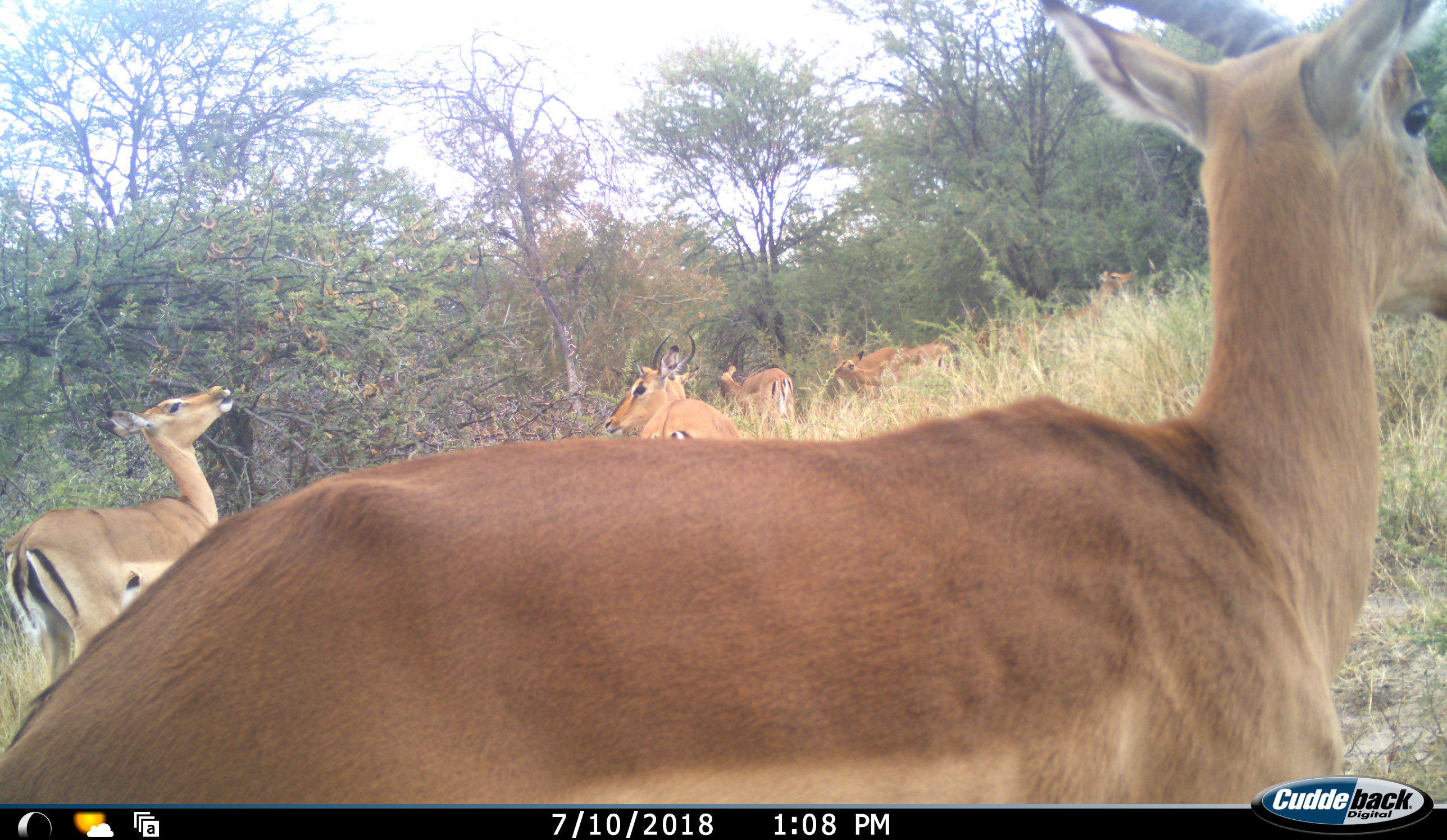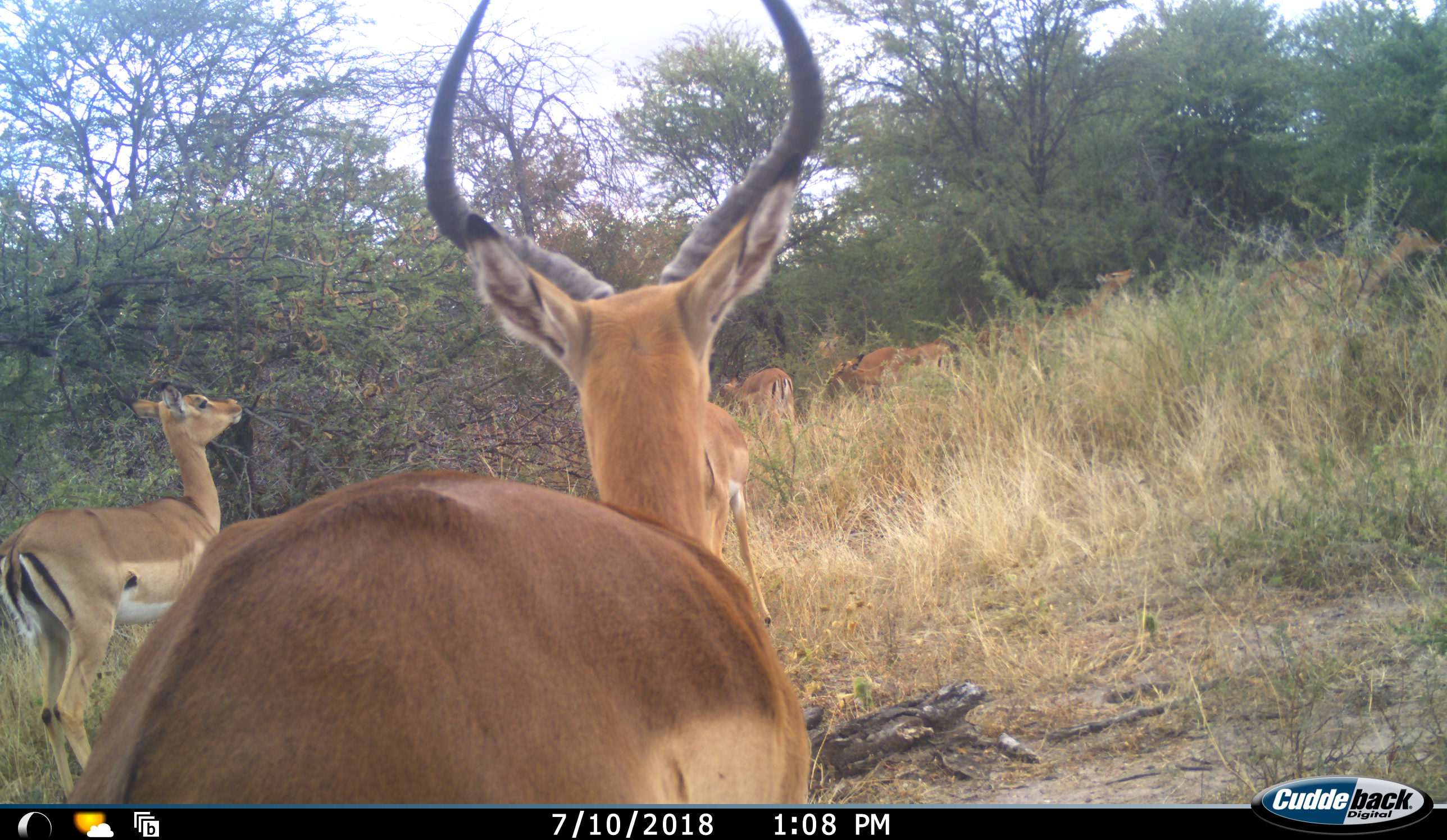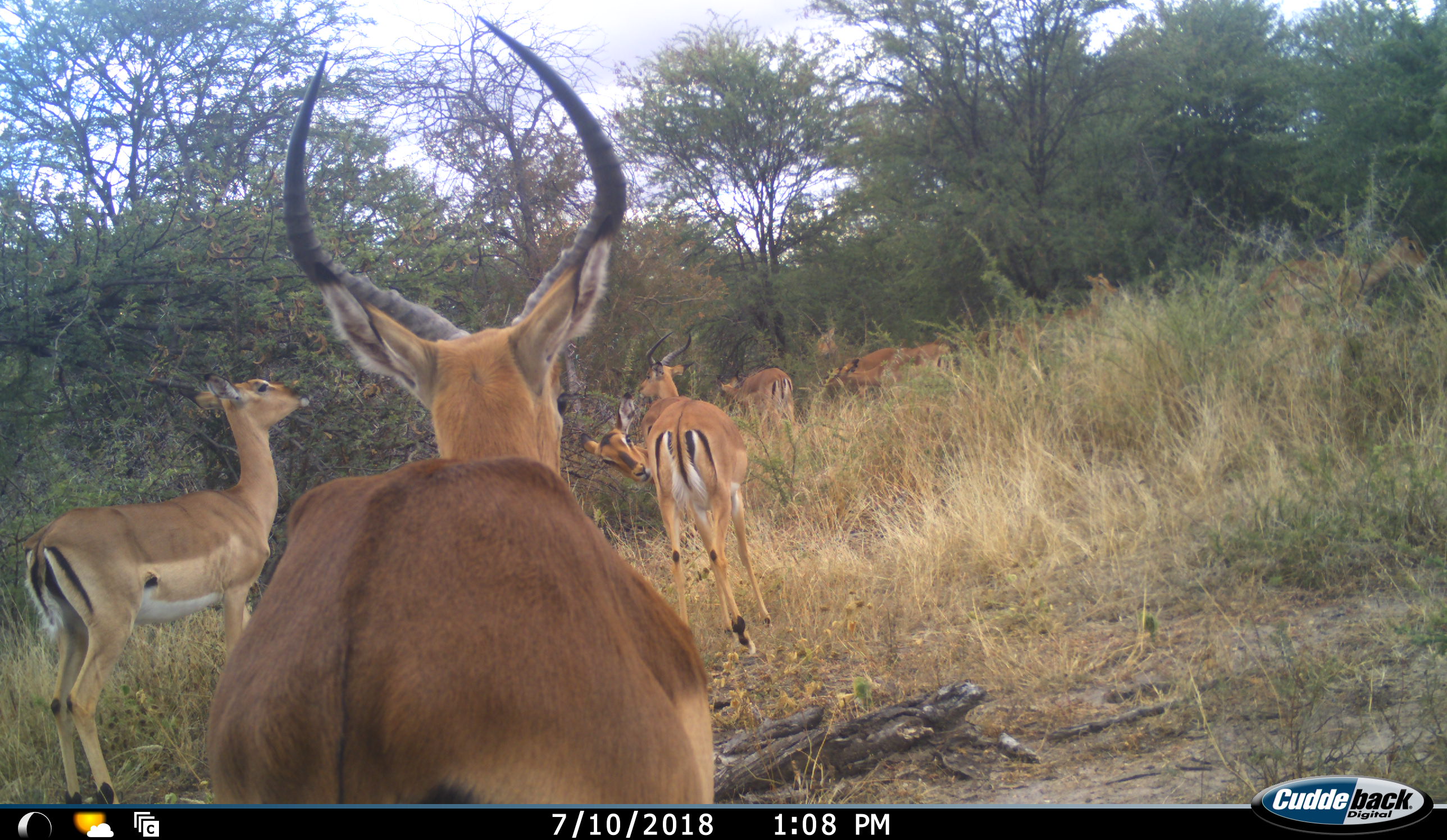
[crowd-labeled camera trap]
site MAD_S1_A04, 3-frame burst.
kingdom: Animalia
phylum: Chordata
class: Mammalia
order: Artiodactyla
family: Bovidae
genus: Aepyceros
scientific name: Aepyceros melampus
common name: impala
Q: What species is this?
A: Impala (Aepyceros melampus).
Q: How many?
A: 10.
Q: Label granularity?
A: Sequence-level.